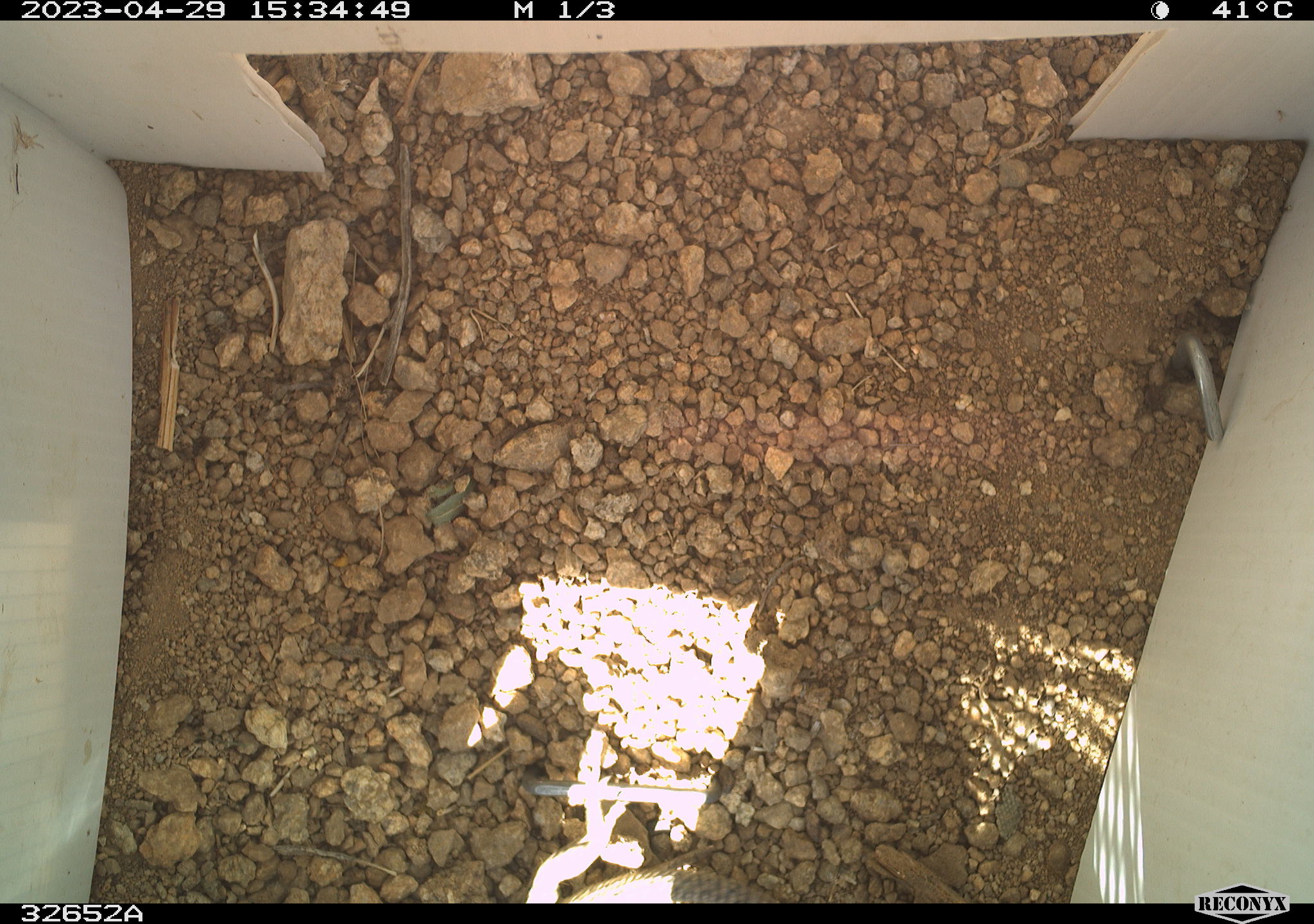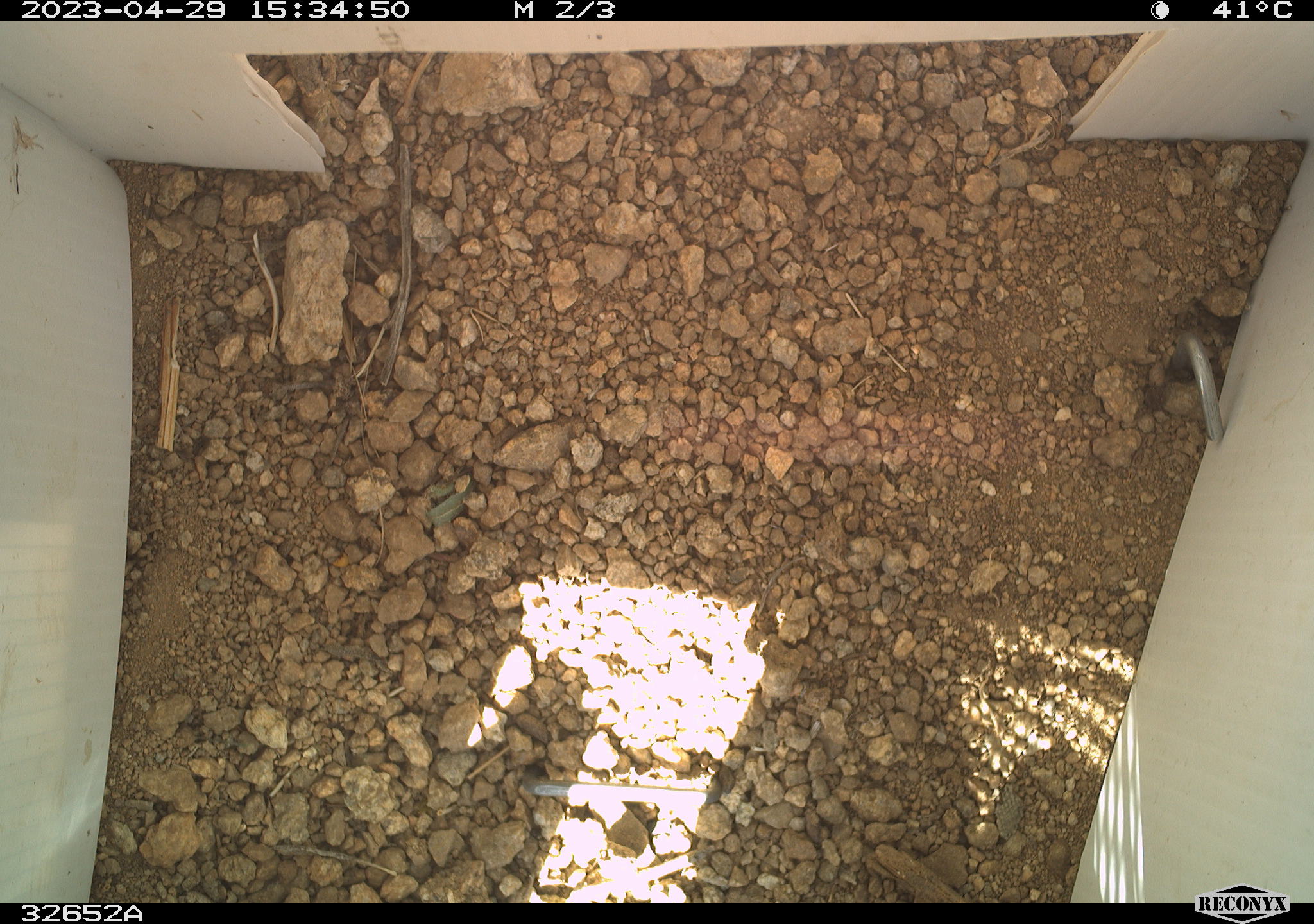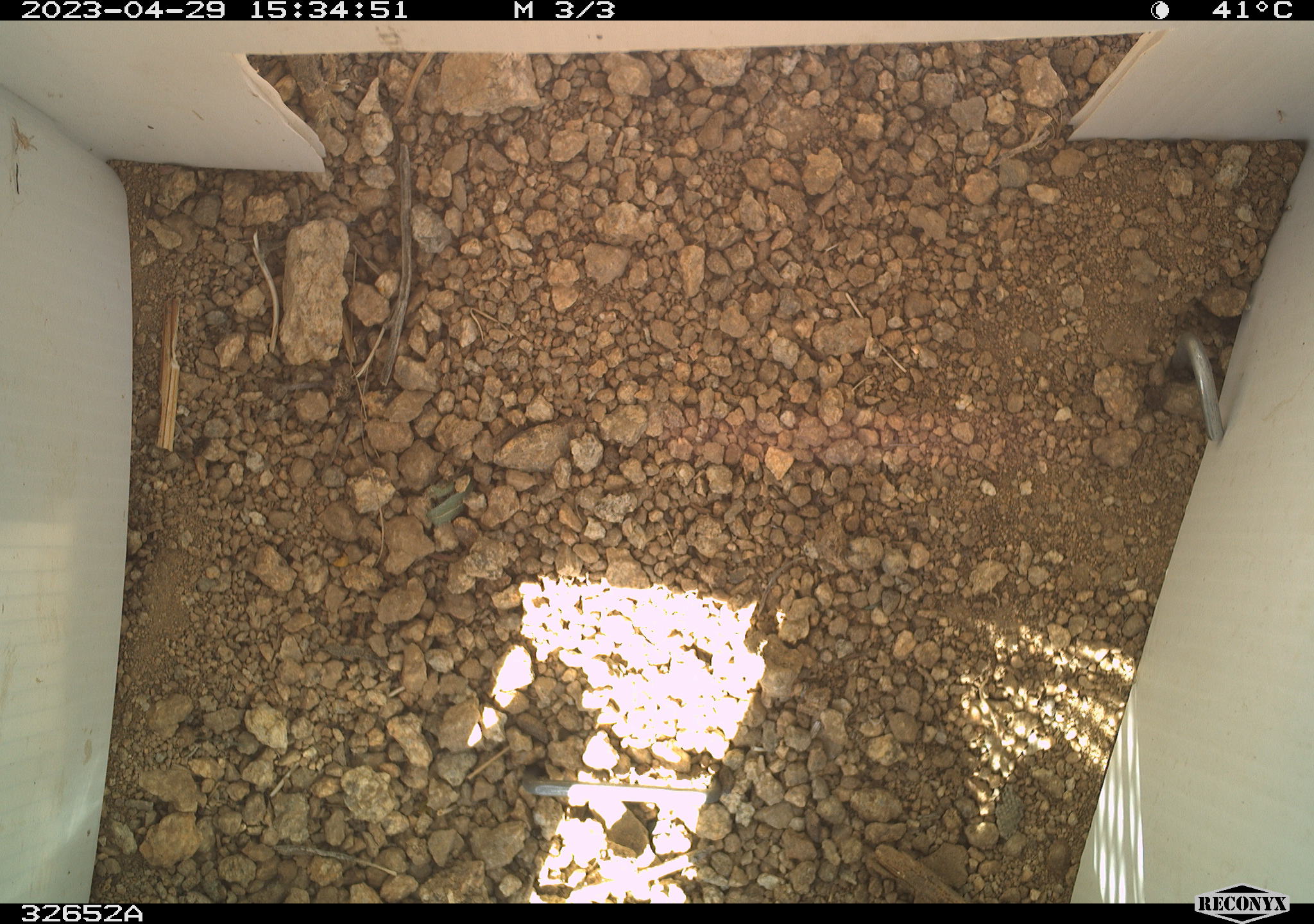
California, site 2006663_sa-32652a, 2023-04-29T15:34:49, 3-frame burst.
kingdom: Animalia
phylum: Chordata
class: Reptilia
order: Squamata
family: Teiidae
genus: Aspidoscelis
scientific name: Aspidoscelis tigris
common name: western whiptail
Western whiptail (Aspidoscelis tigris).